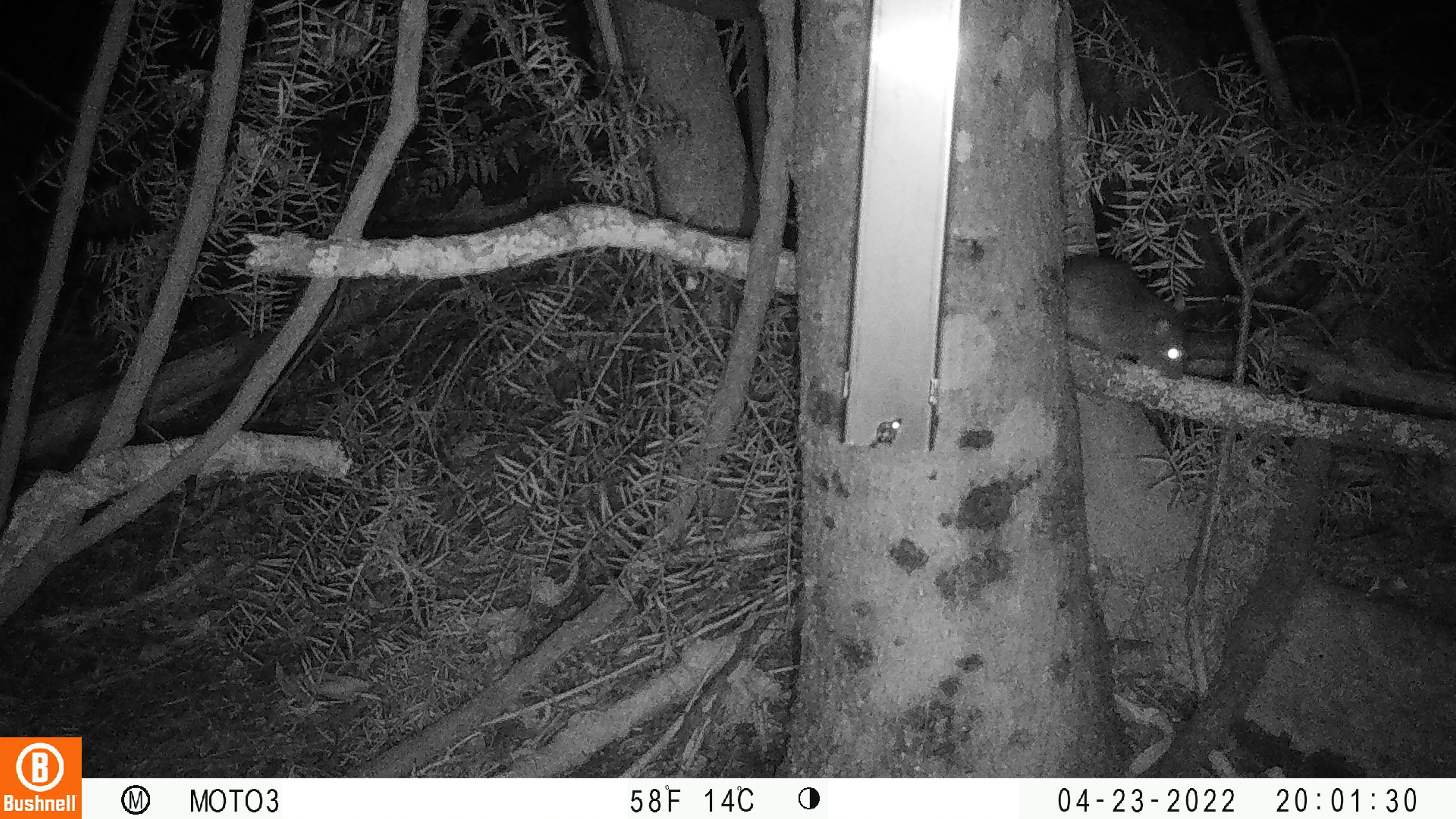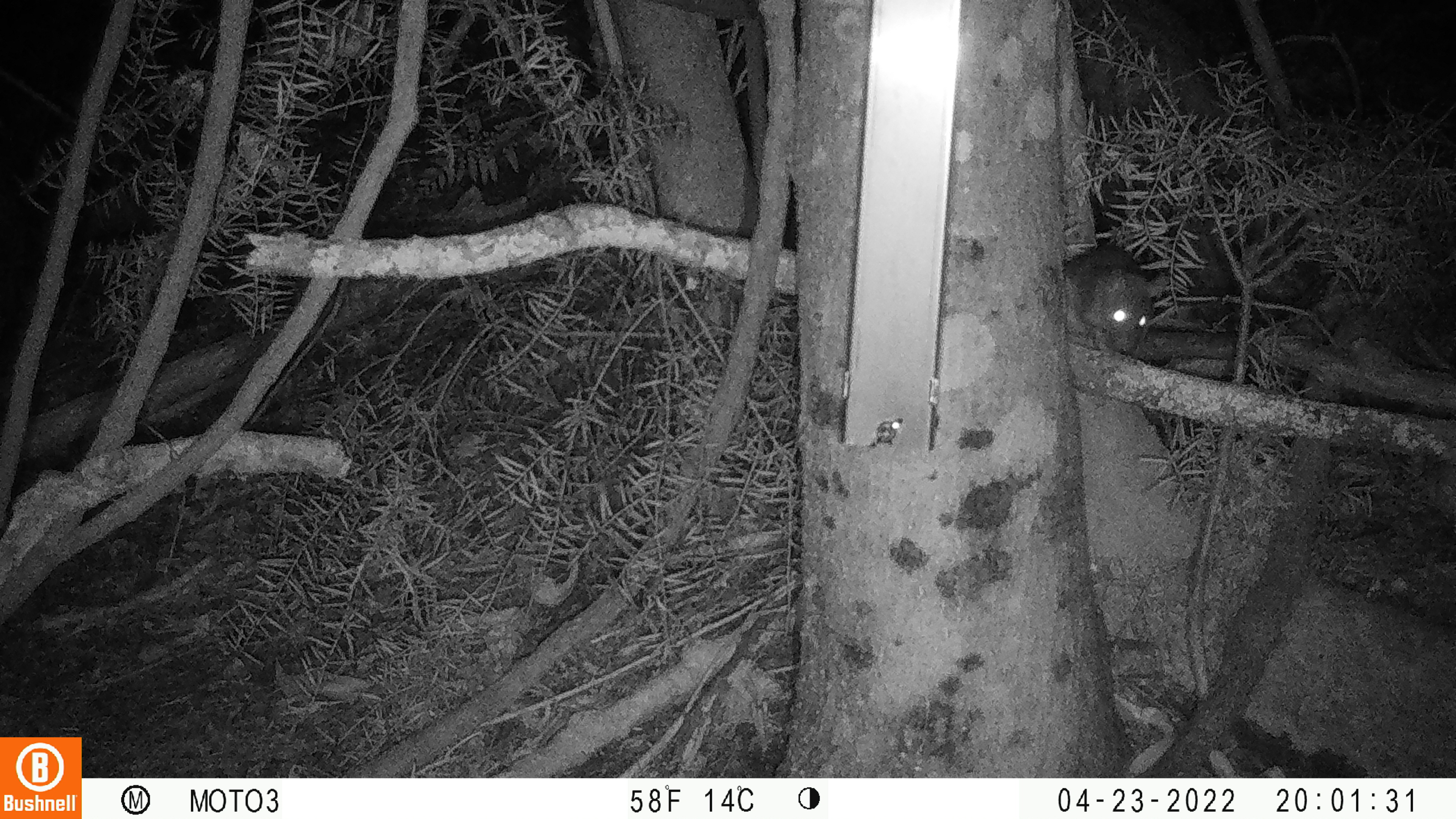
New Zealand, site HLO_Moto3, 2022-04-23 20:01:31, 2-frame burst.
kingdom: Animalia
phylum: Chordata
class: Mammalia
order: Rodentia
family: Muridae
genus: Rattus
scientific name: Rattus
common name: rat